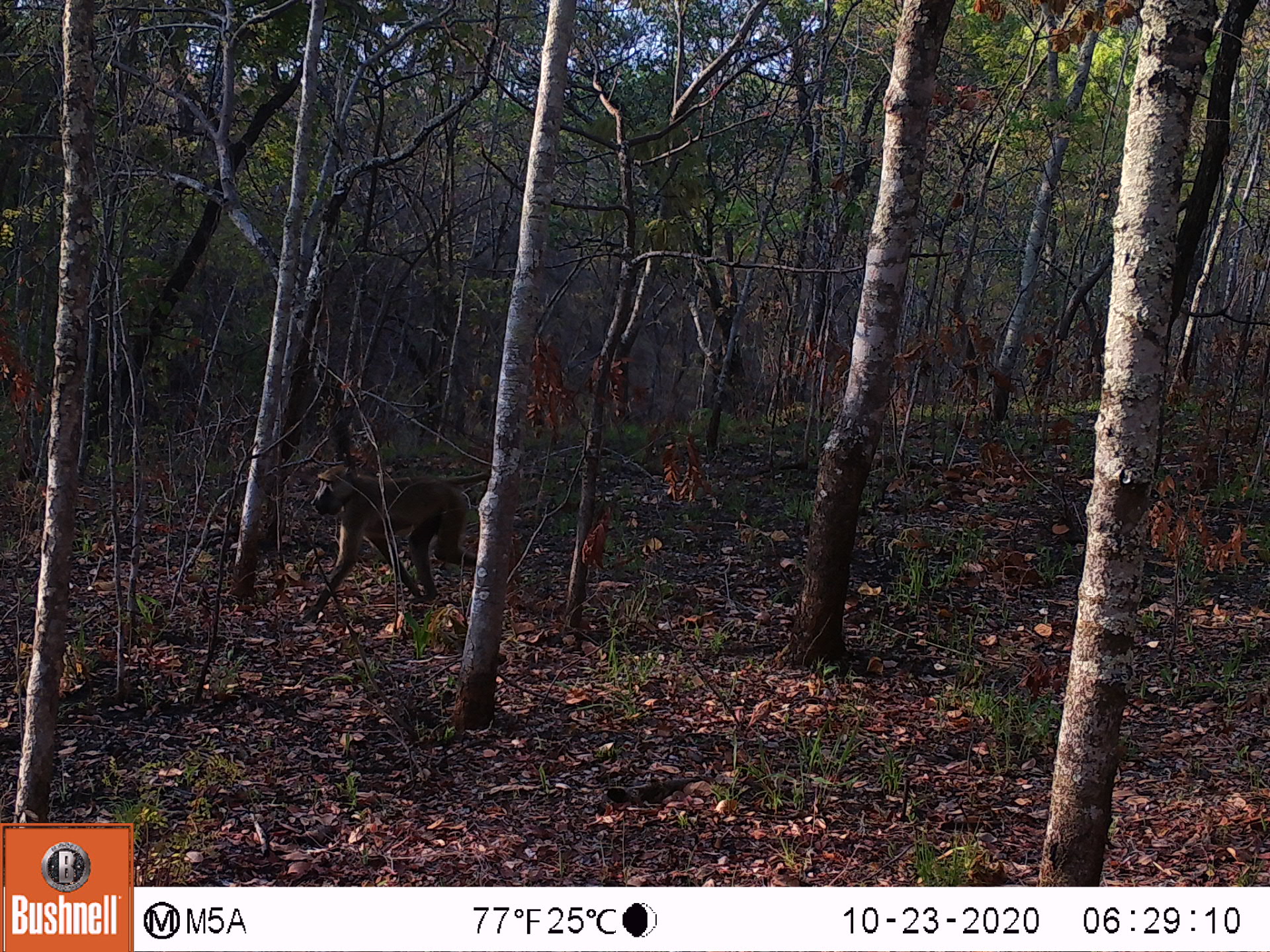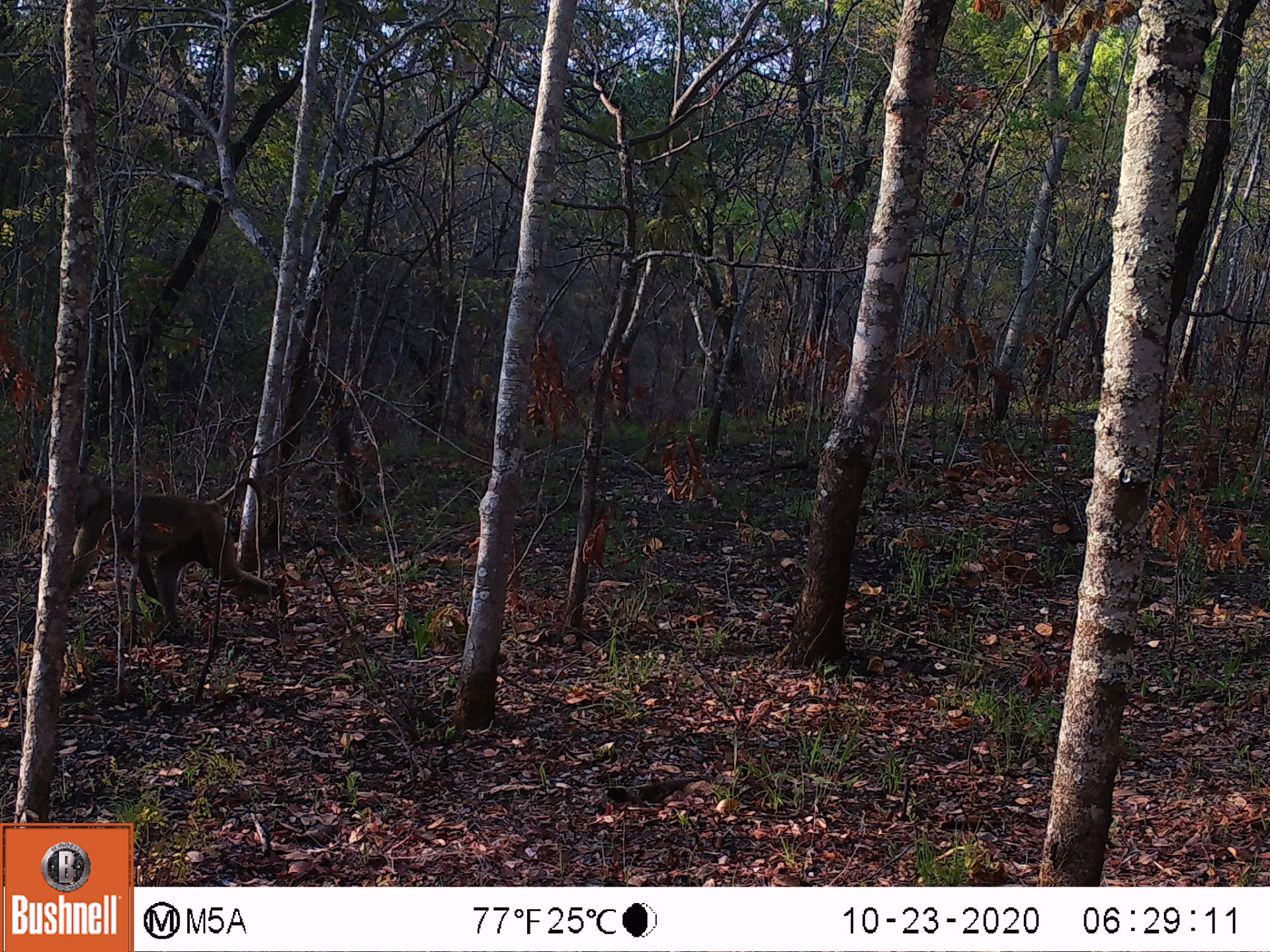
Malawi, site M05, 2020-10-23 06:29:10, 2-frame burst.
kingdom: Animalia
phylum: Chordata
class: Mammalia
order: Primates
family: Cercopithecidae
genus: Papio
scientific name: Papio cynocephalus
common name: yellow baboon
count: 1